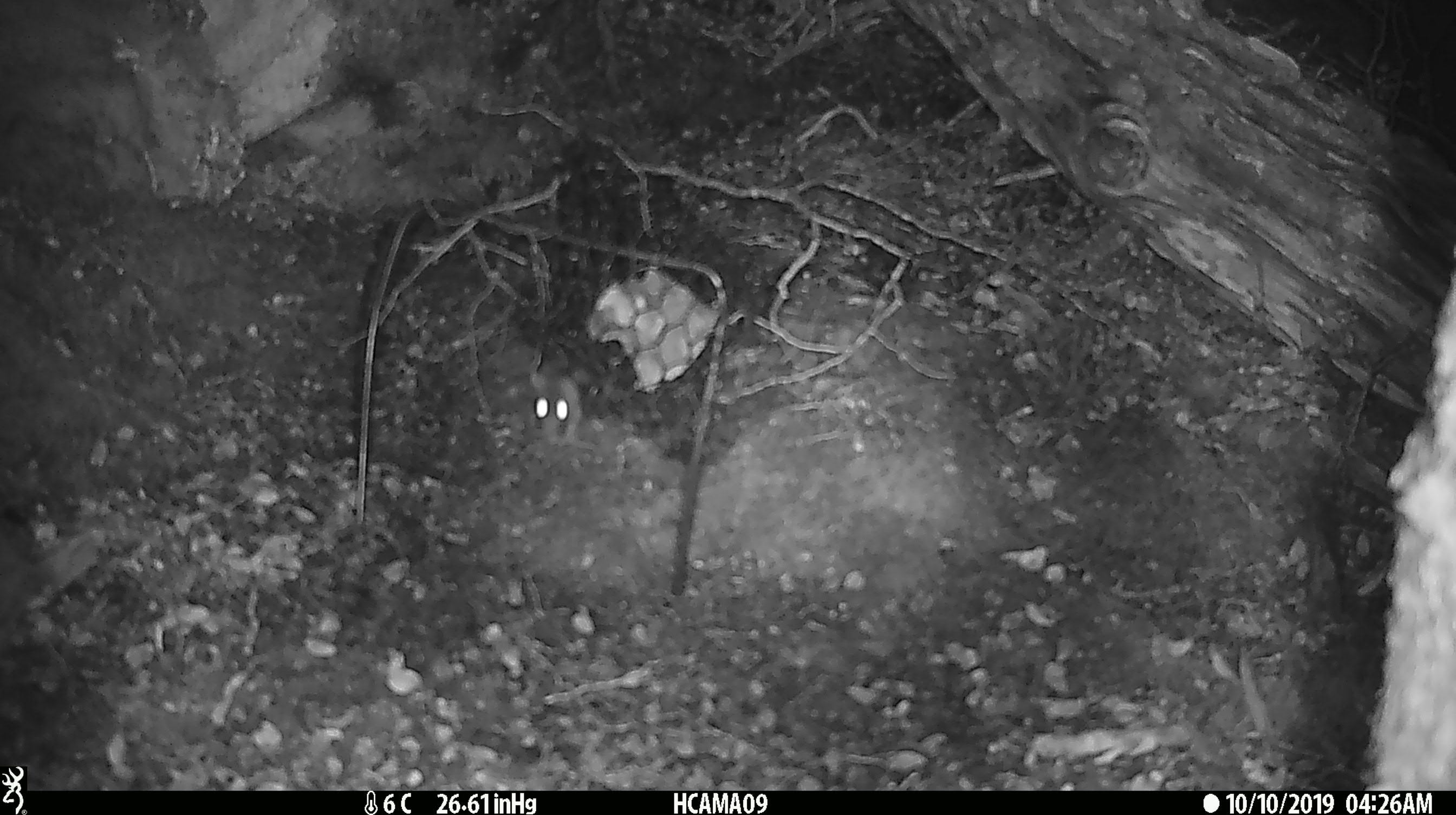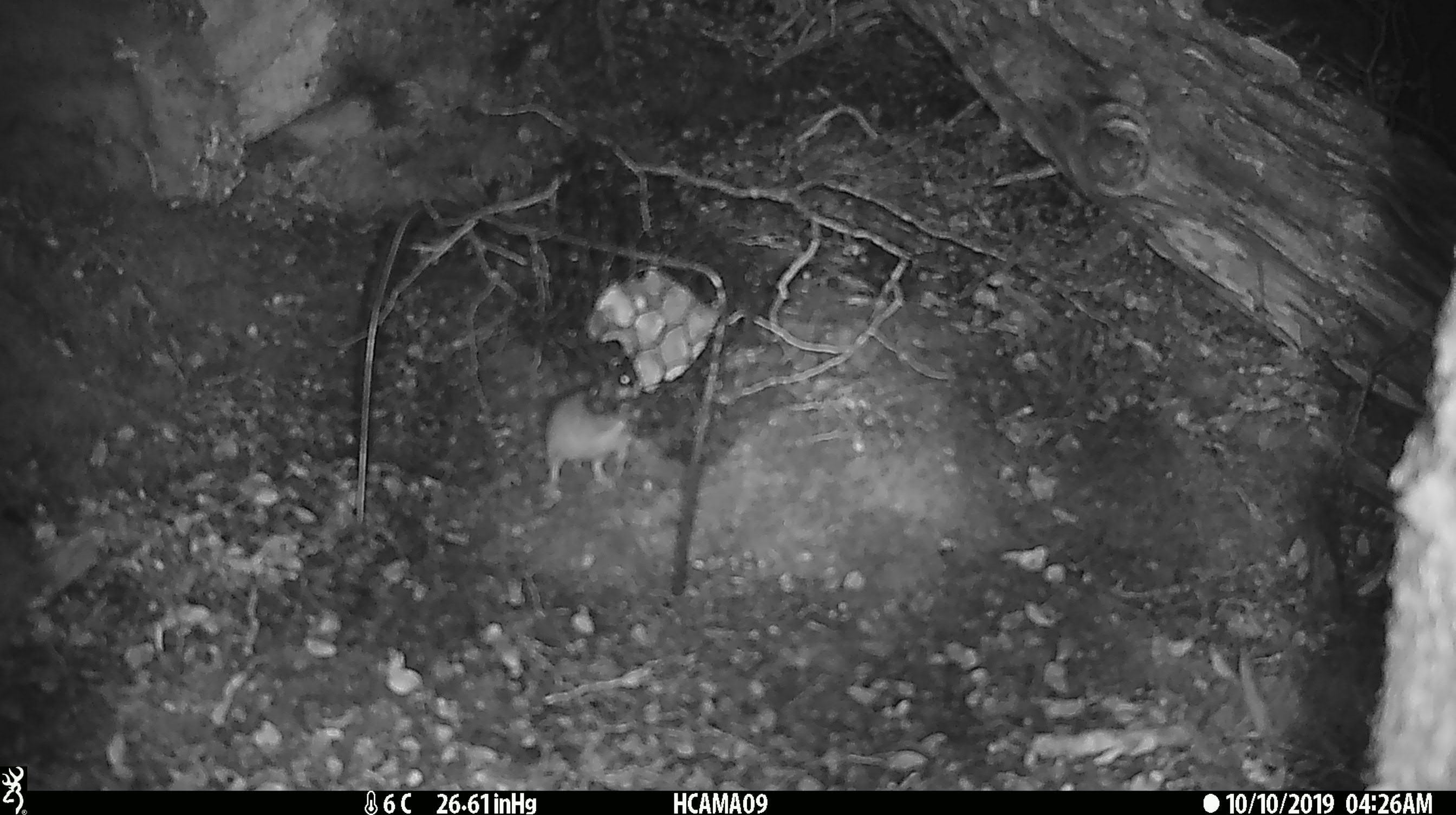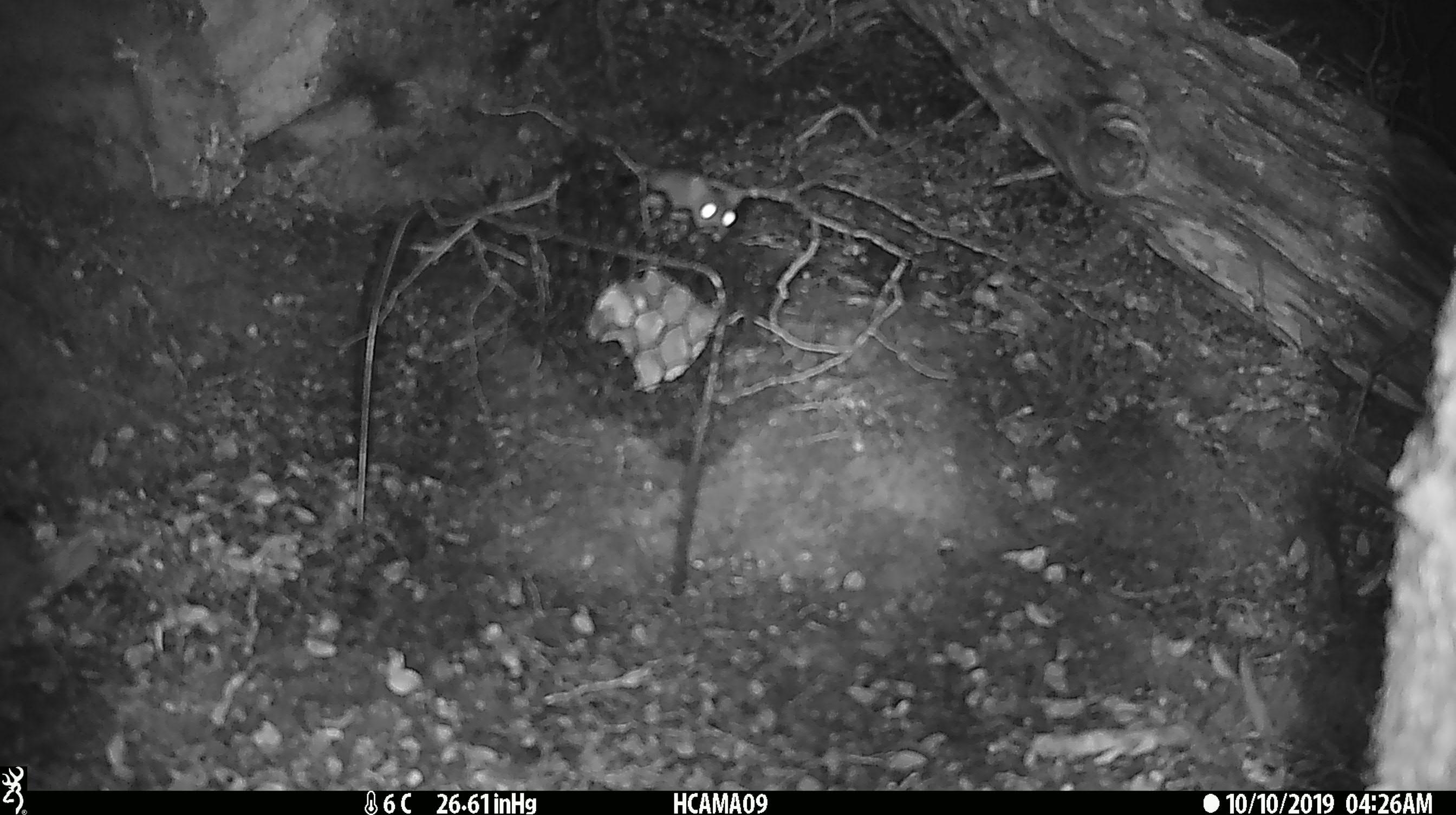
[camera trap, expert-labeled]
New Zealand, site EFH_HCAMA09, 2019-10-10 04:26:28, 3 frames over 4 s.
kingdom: Animalia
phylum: Chordata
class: Mammalia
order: Rodentia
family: Muridae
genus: Mus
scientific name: Mus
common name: mouse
Mouse (Mus).